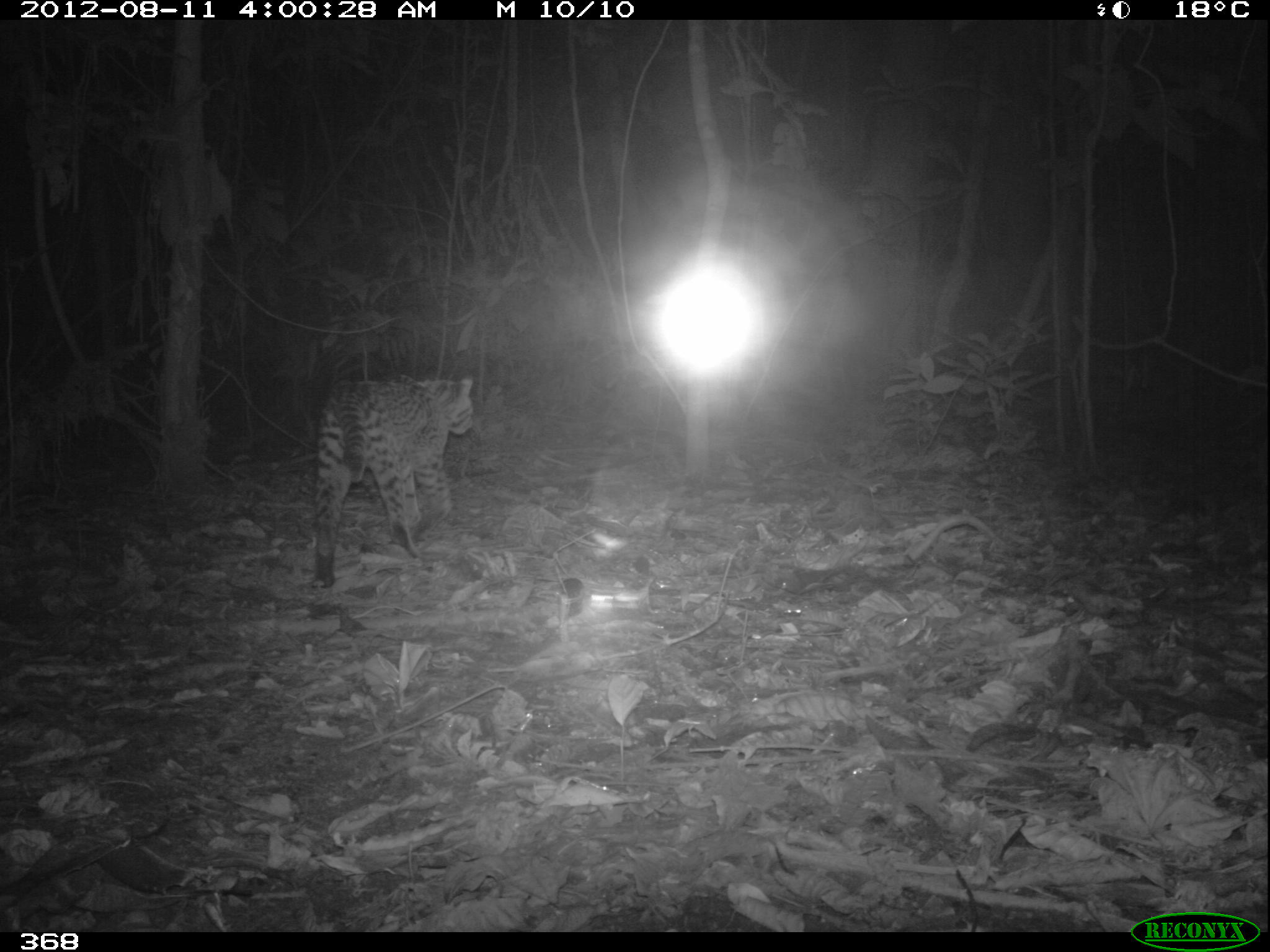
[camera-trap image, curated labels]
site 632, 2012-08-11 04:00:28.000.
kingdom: Animalia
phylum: Chordata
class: Mammalia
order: Carnivora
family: Felidae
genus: Leopardus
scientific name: Leopardus pardalis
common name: ocelot